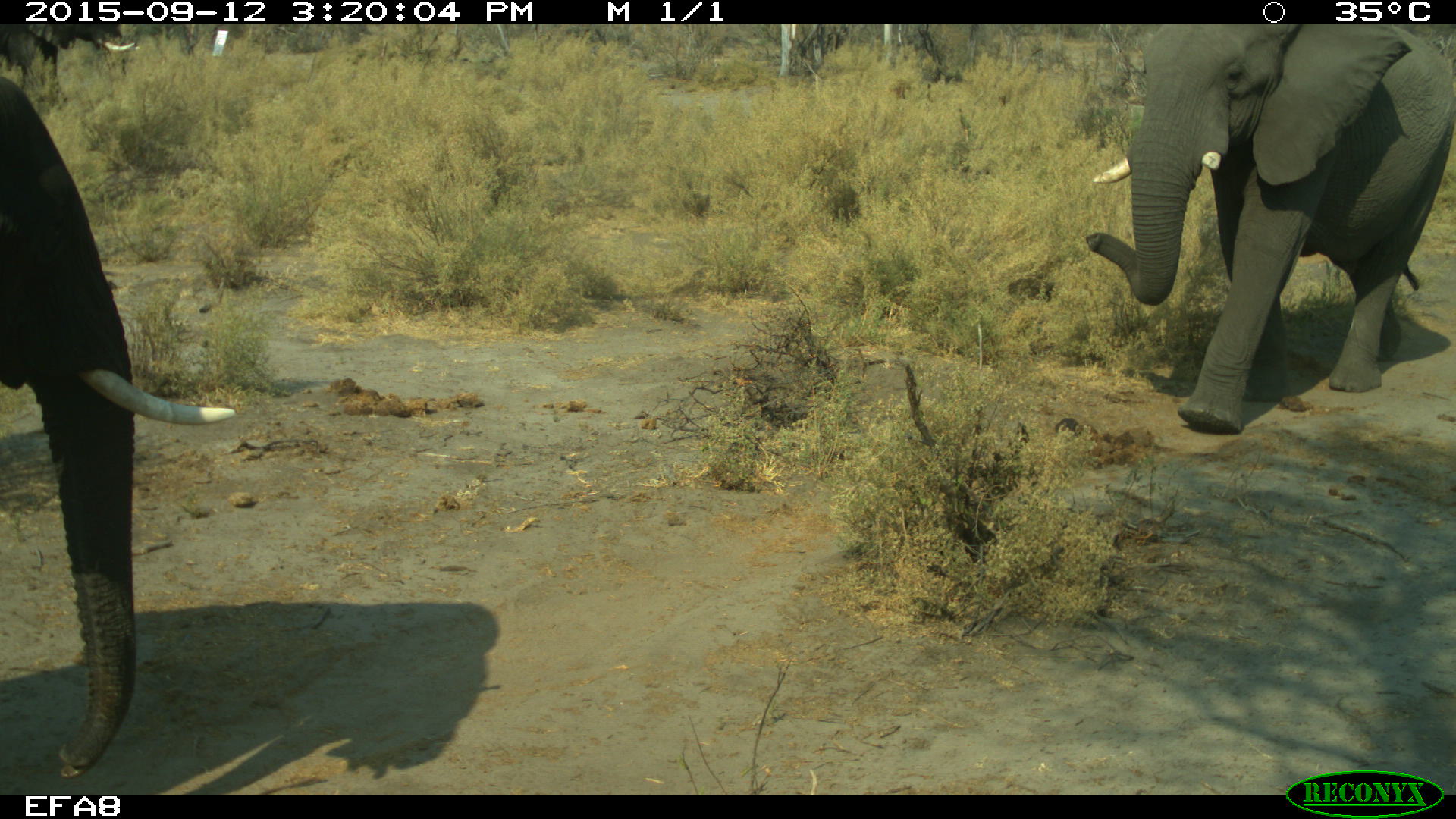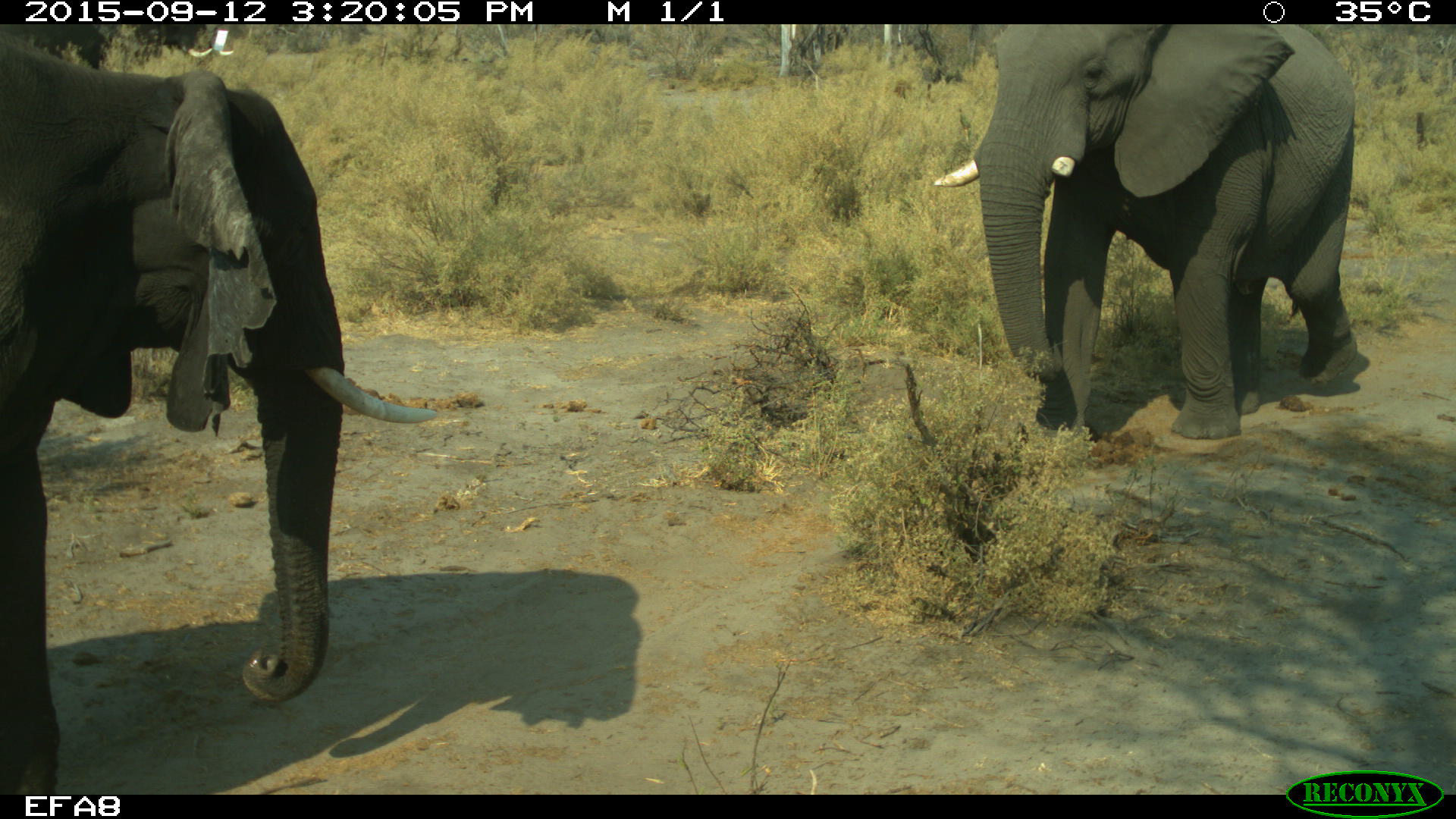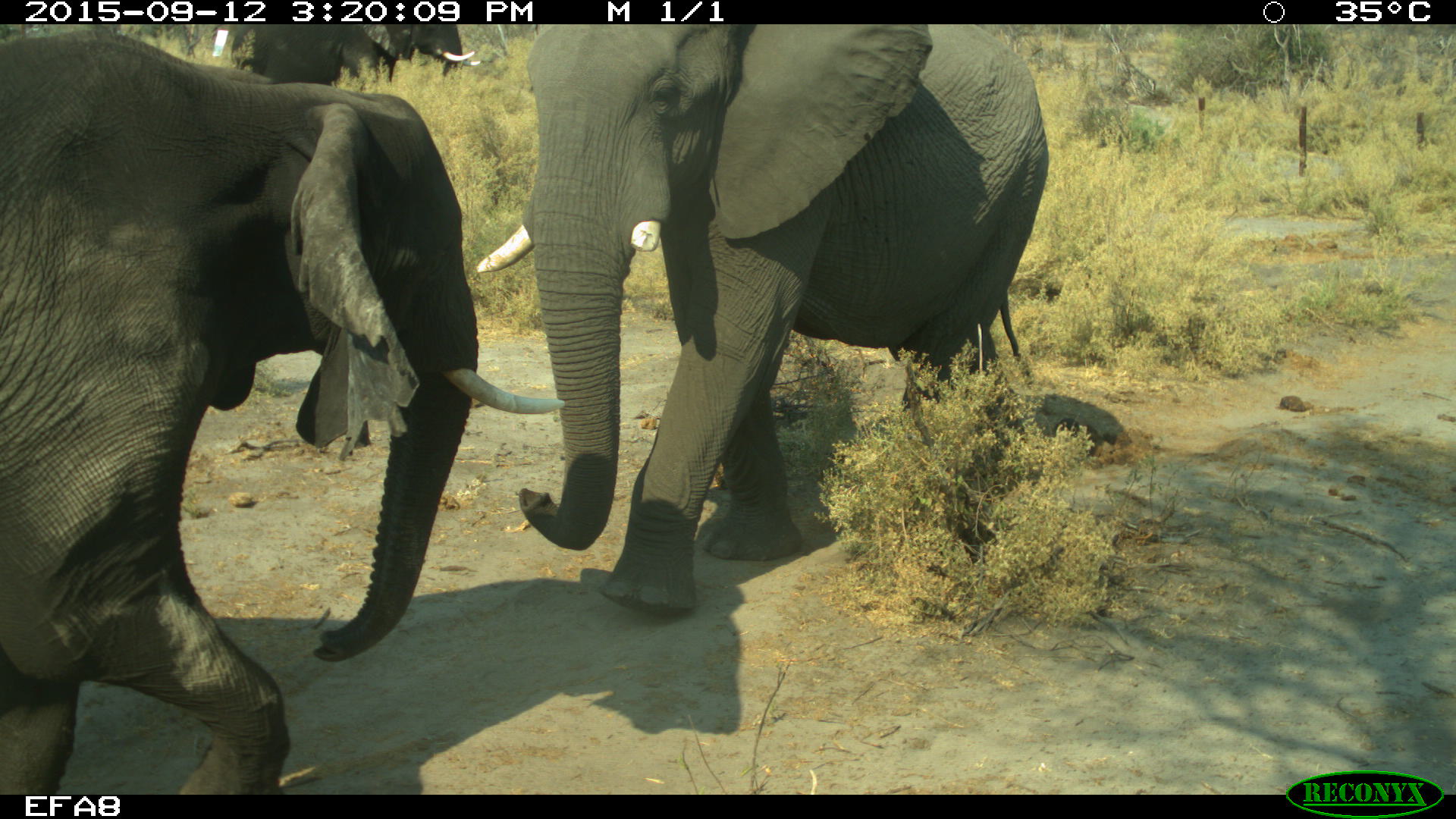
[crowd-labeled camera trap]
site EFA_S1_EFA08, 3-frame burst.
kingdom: Animalia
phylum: Chordata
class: Mammalia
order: Proboscidea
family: Elephantidae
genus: Loxodonta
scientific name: Loxodonta africana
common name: african bush elephant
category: elephant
Elephant (african bush elephant) (Loxodonta africana), count 2. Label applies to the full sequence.